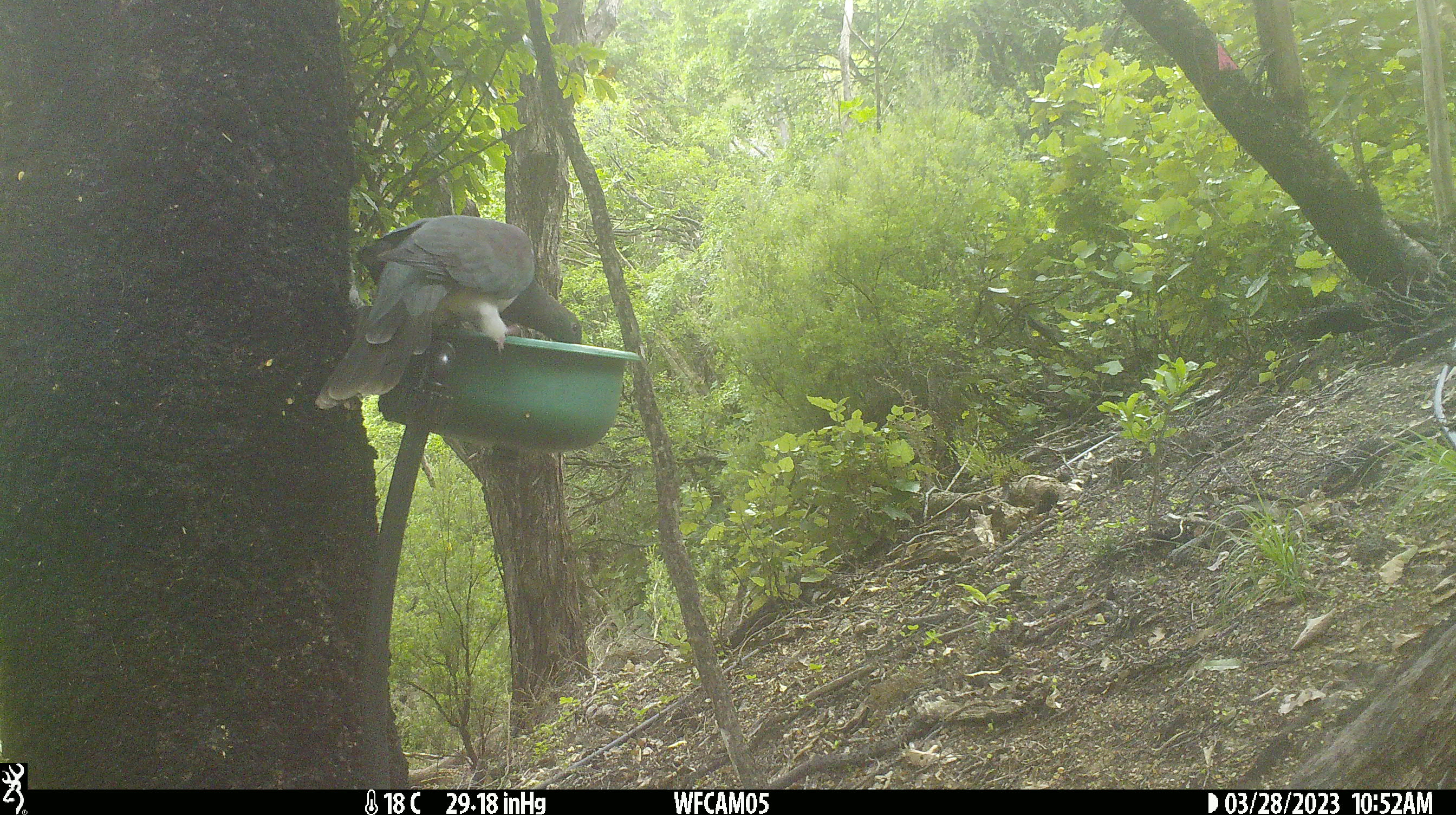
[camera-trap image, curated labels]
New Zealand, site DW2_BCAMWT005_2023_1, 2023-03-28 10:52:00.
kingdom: Animalia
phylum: Chordata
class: Aves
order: Columbiformes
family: Columbidae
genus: Hemiphaga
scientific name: Hemiphaga novaeseelandiae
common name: new zealand pigeon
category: kereru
Kereru (new zealand pigeon) (Hemiphaga novaeseelandiae).